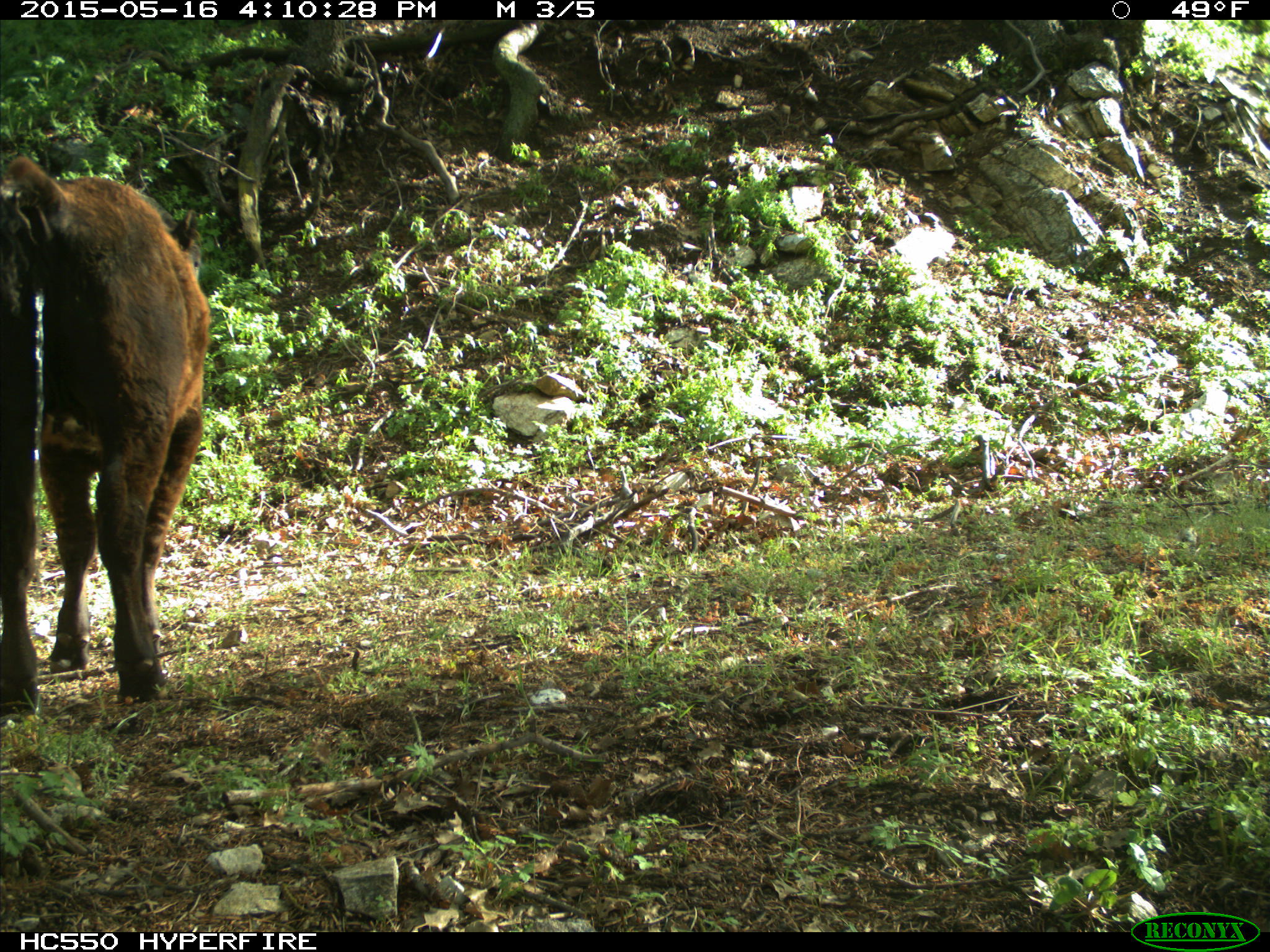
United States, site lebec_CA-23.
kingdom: Animalia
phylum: Chordata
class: Mammalia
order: Artiodactyla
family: Bovidae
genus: Bos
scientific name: Bos taurus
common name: domestic cow